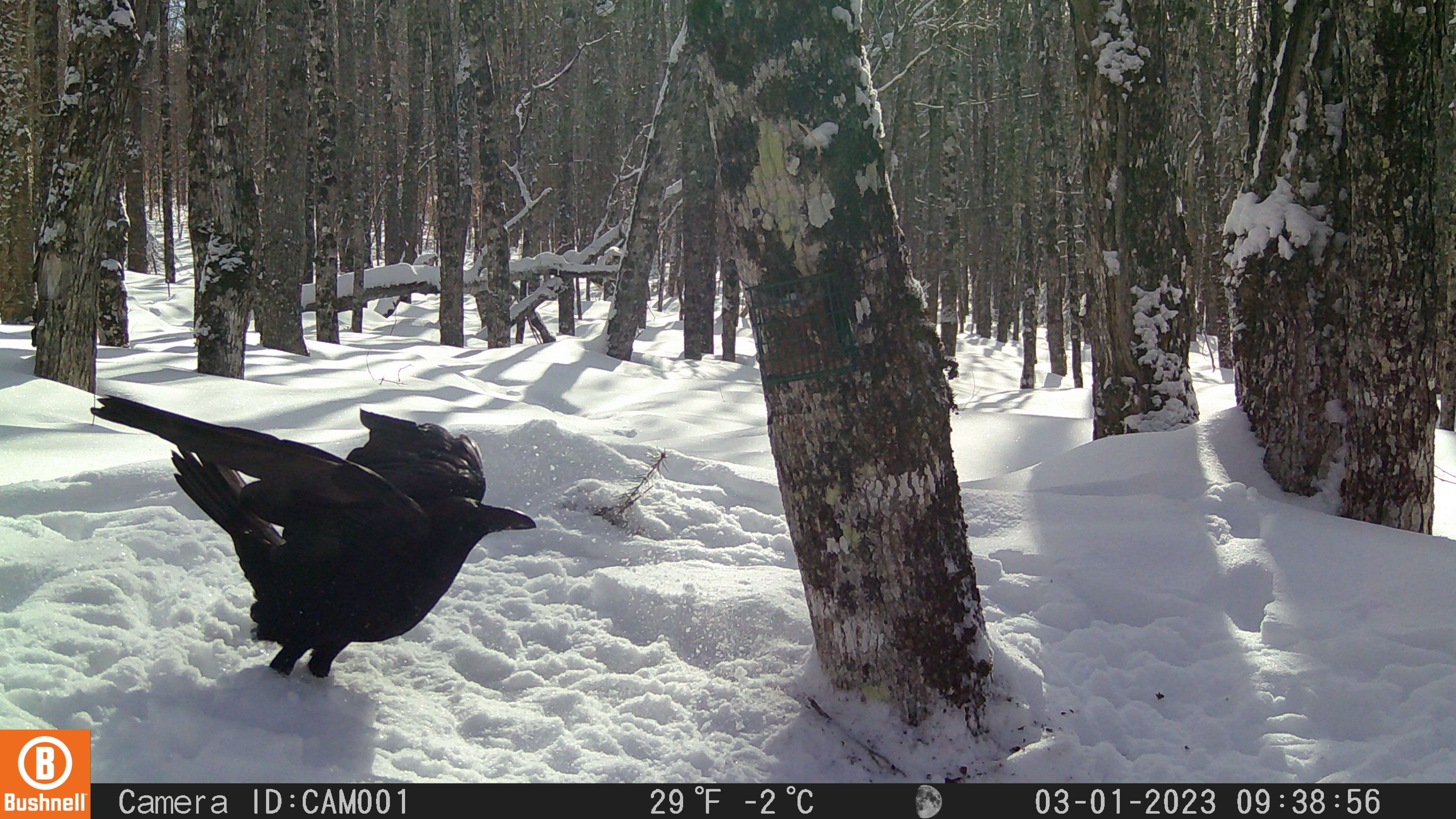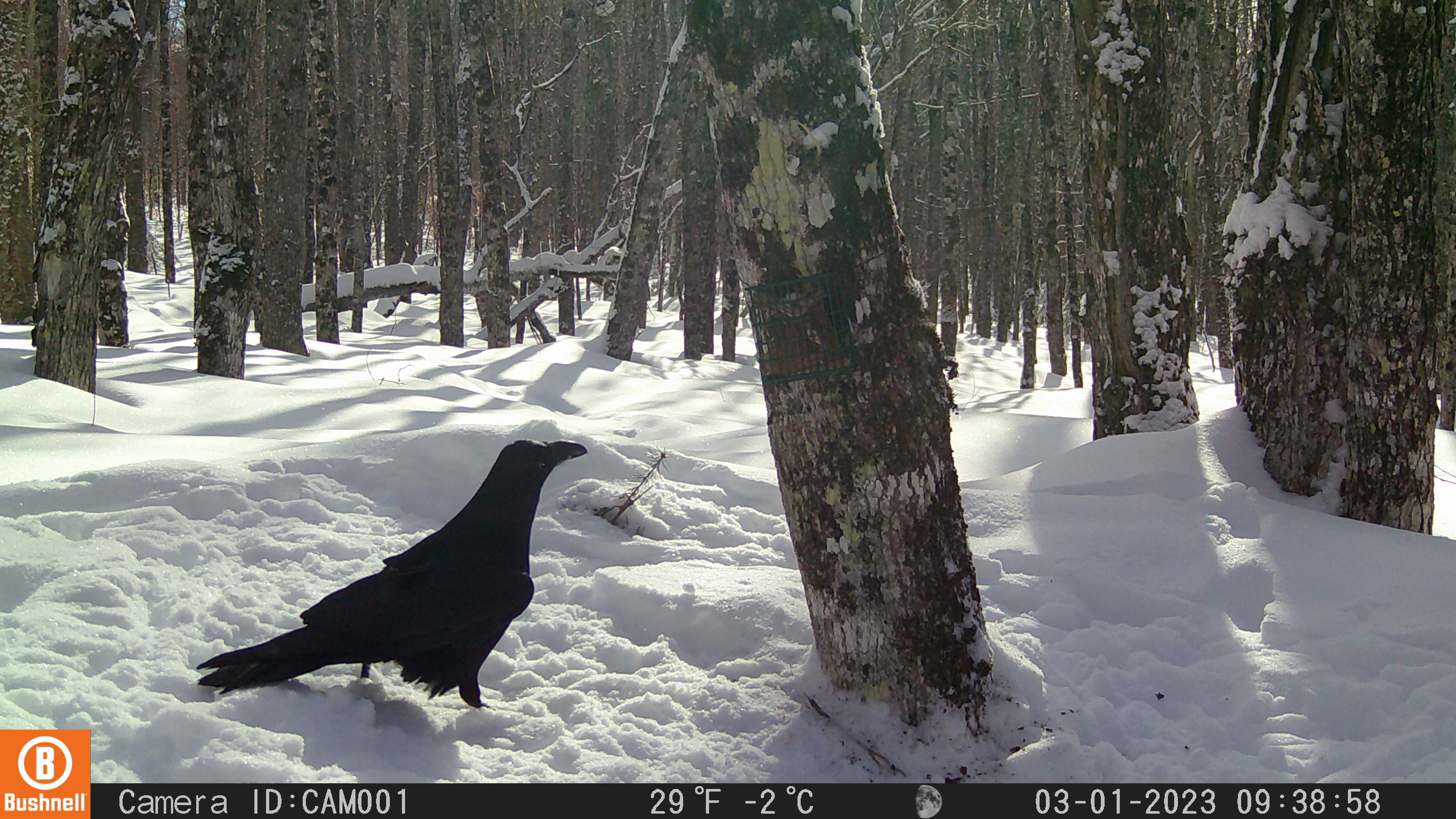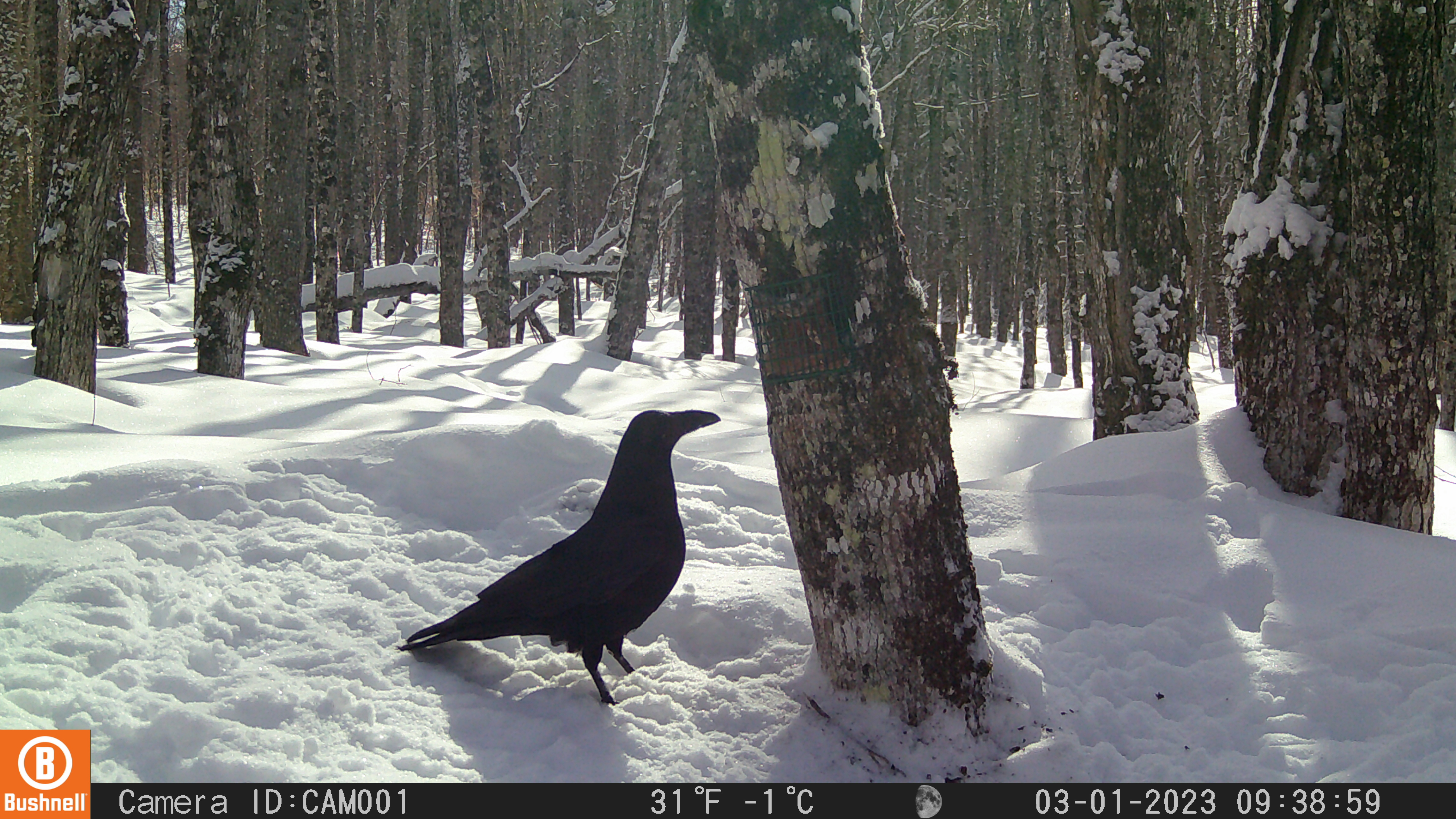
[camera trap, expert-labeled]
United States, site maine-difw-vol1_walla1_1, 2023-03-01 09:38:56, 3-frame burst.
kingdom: Animalia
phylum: Chordata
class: Aves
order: Passeriformes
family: Corvidae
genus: Corvus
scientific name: Corvus corax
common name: common raven